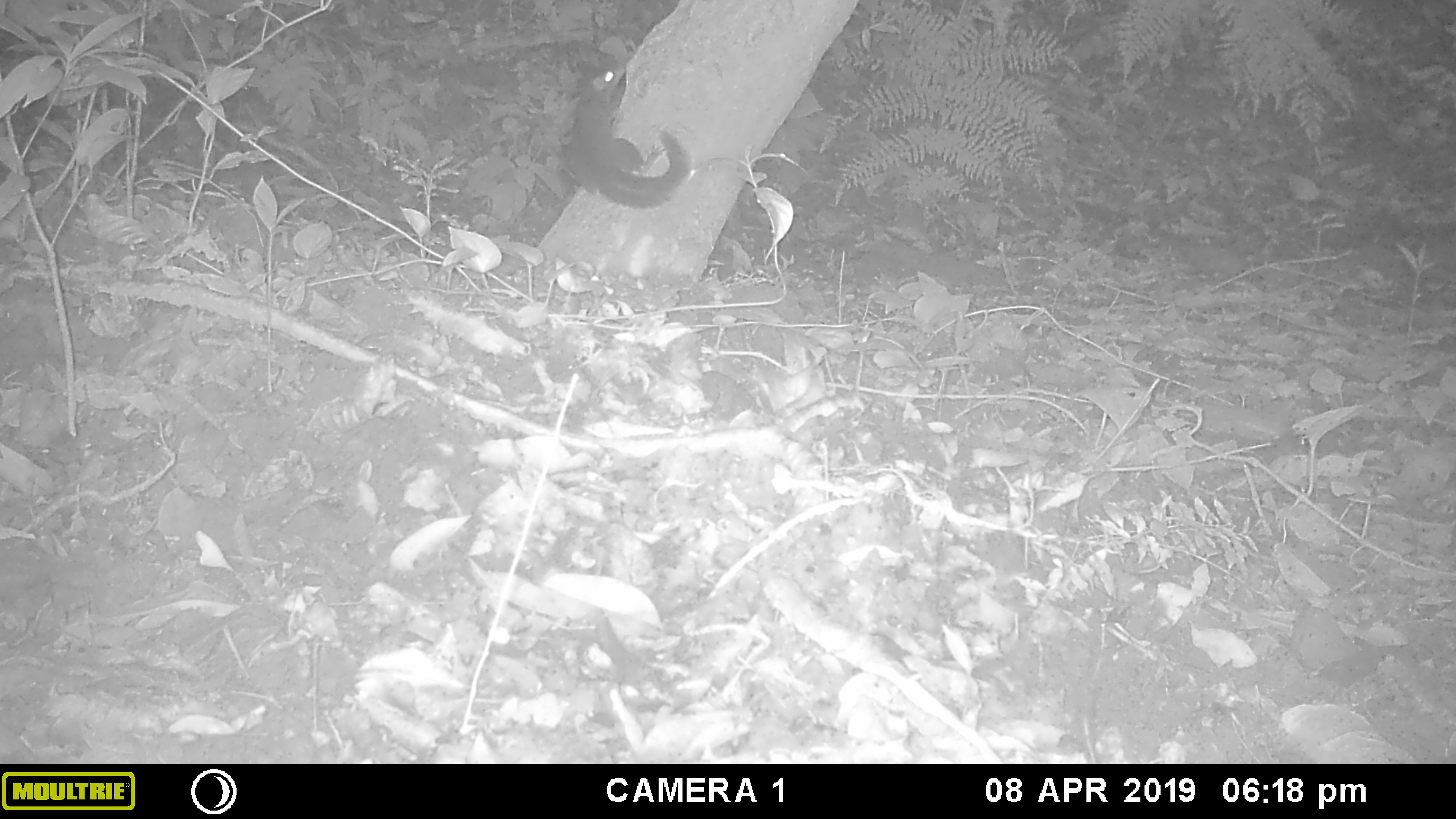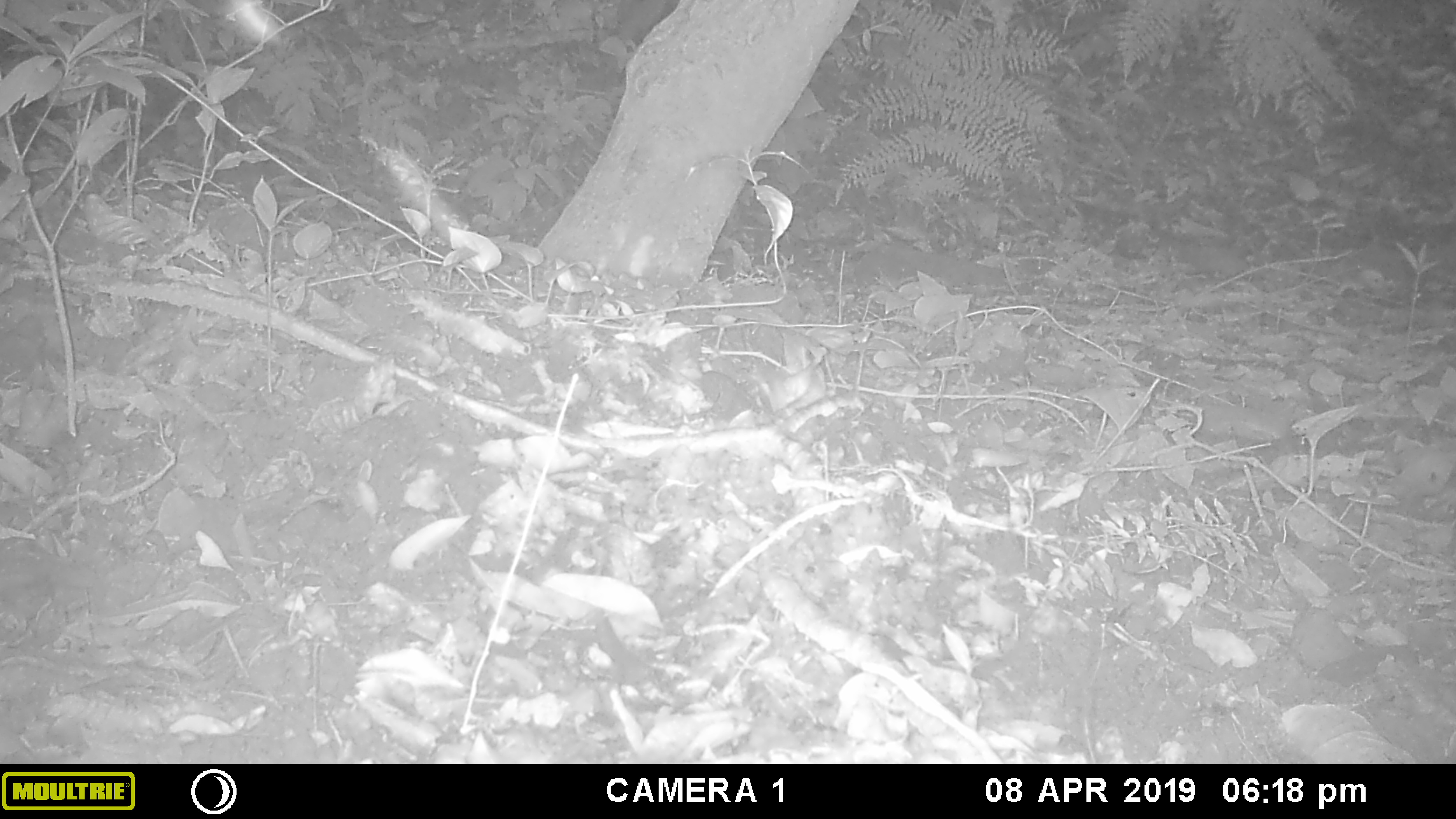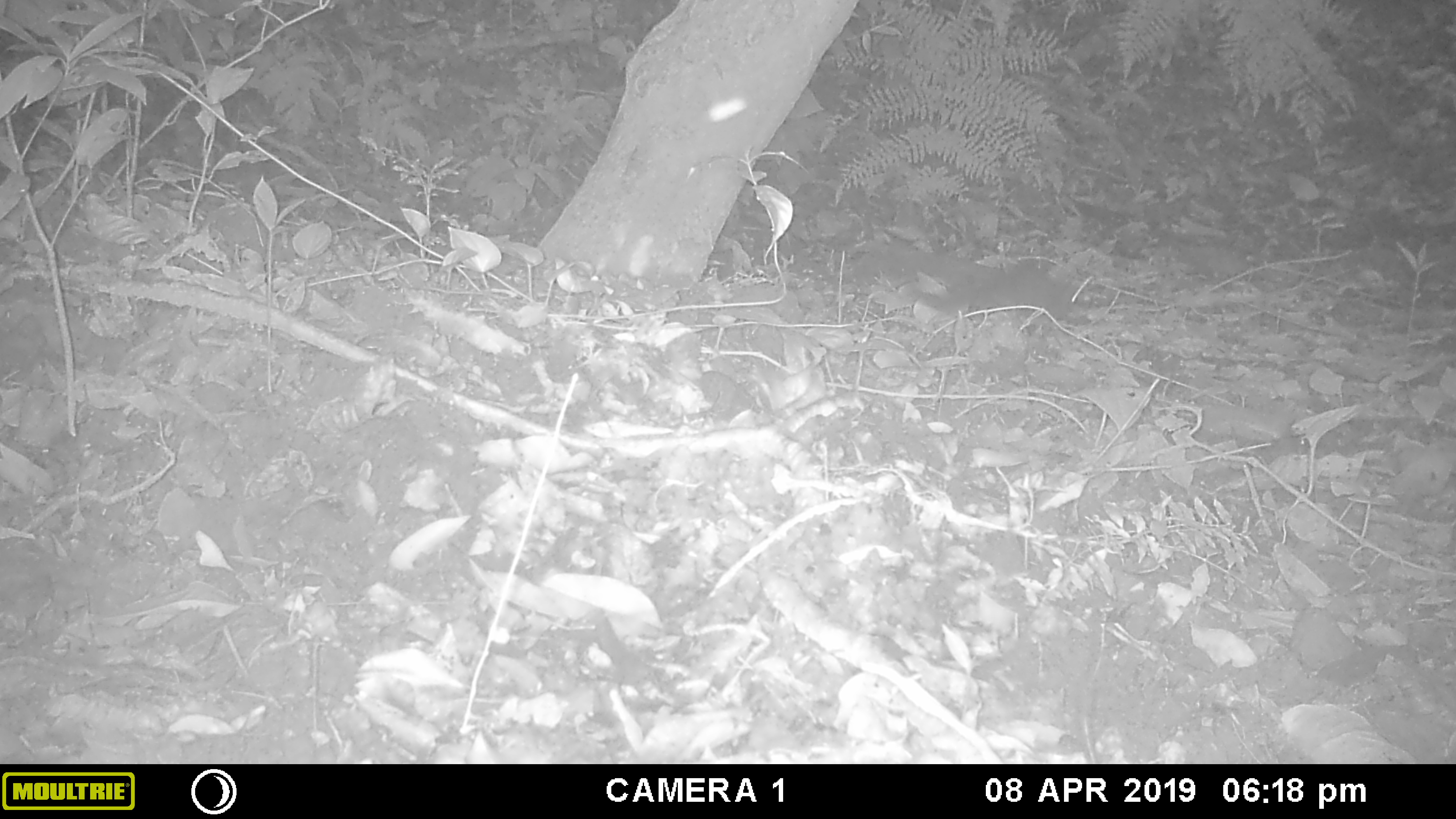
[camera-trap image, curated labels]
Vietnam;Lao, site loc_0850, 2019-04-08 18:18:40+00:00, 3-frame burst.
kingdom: Animalia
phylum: Chordata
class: Mammalia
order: Scandentia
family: Tupaiidae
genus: Tupaia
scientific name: Tupaia belangeri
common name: northern treeshrew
Northern treeshrew (Tupaia belangeri). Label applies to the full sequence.